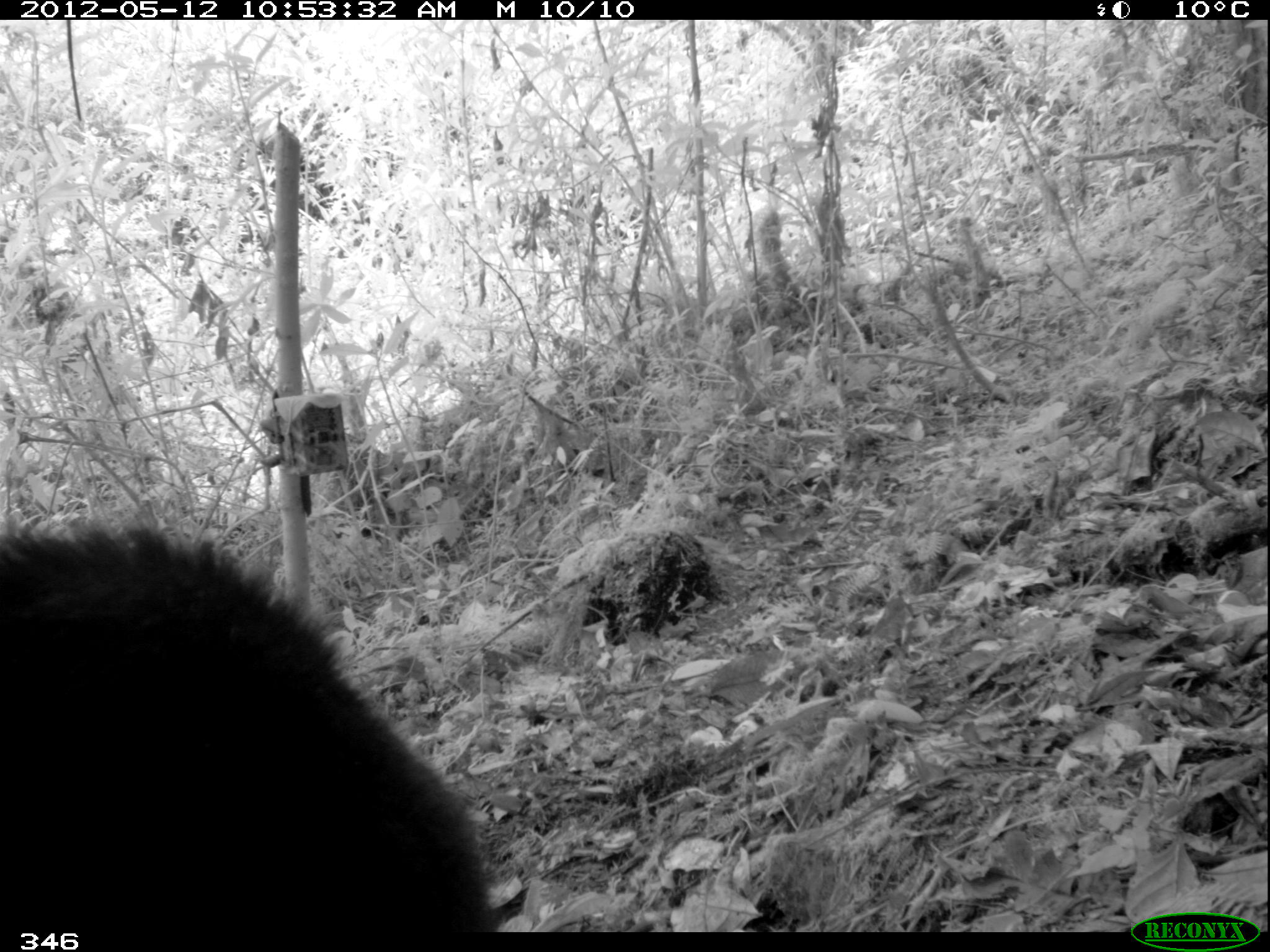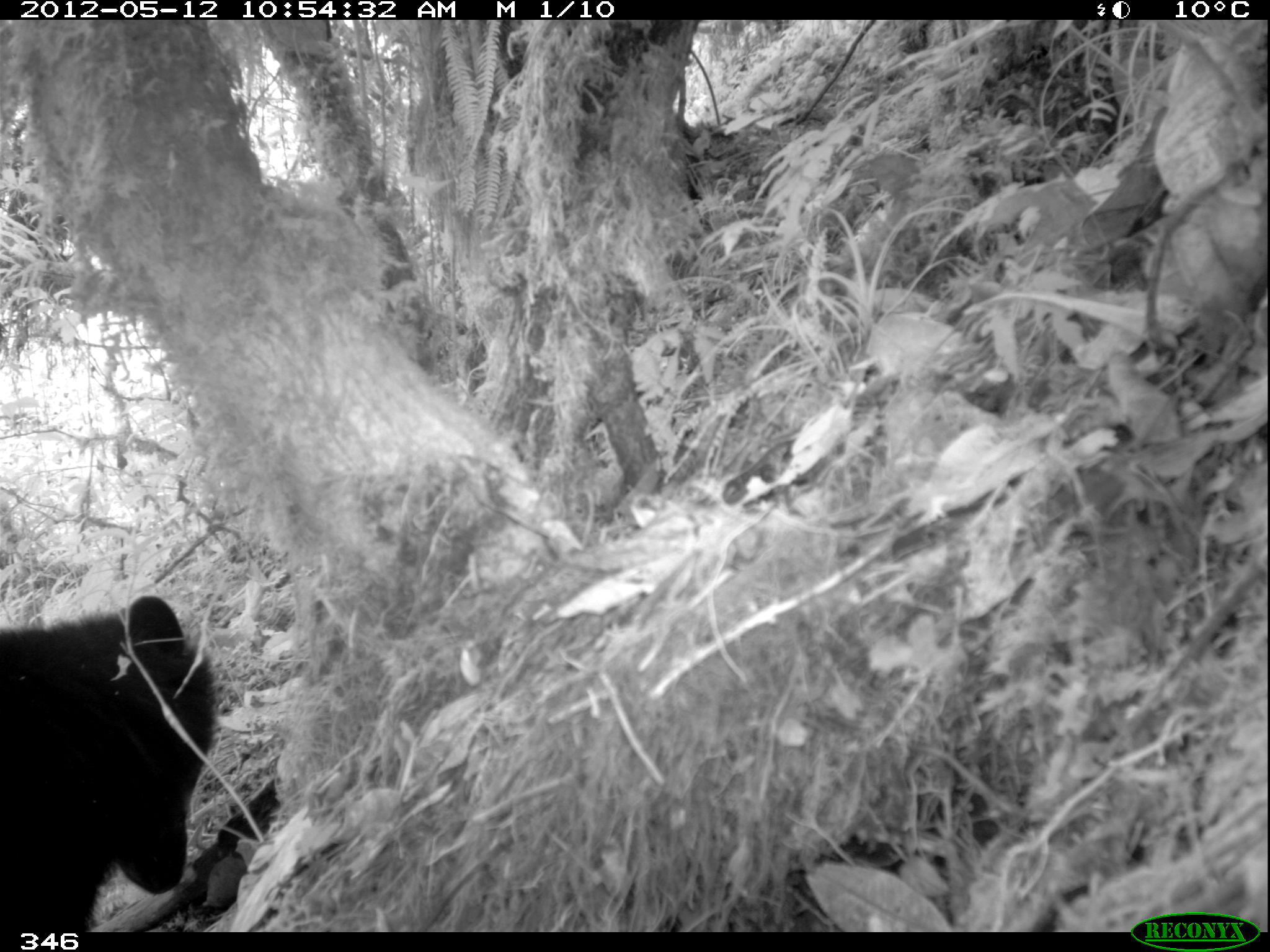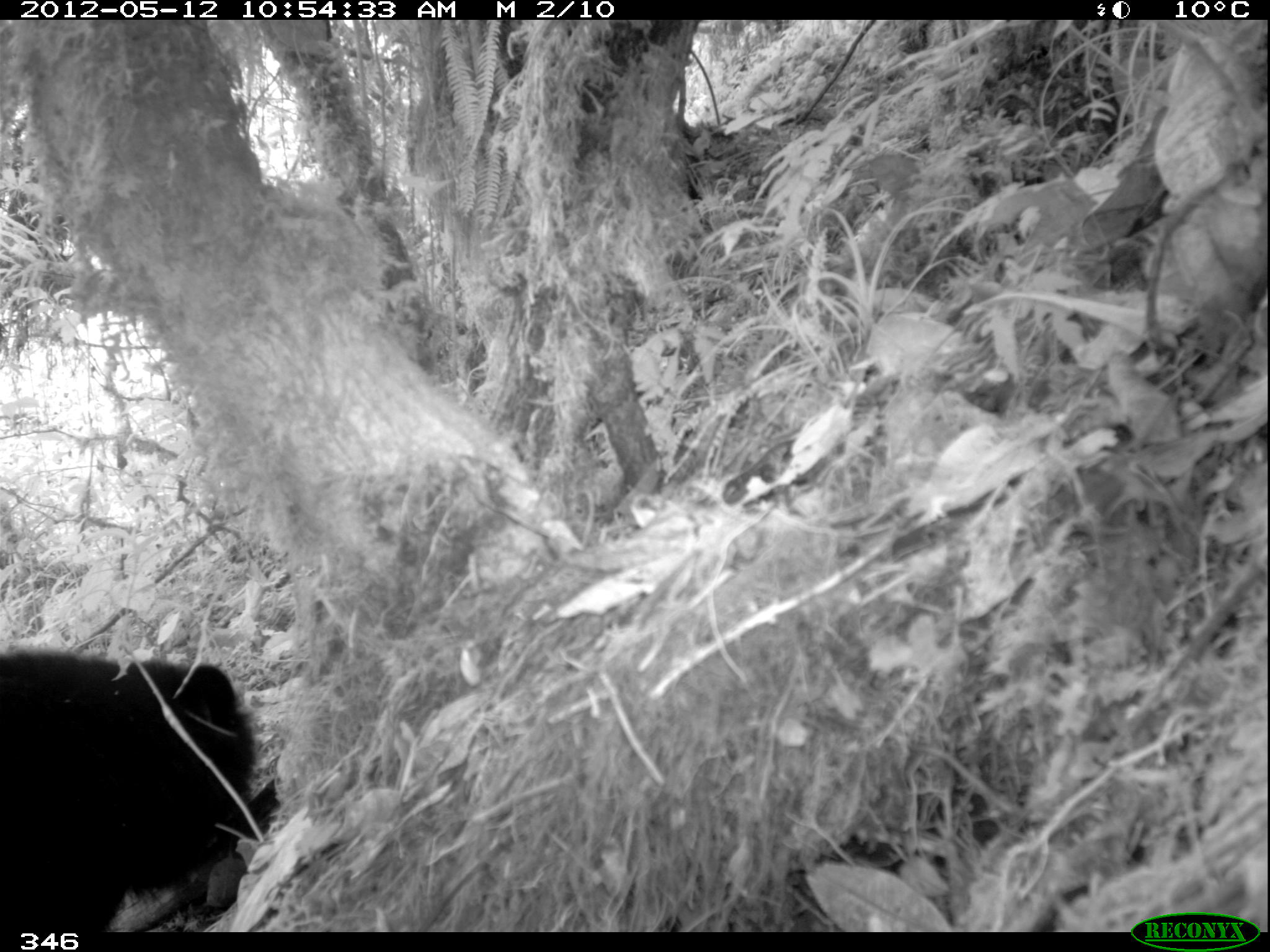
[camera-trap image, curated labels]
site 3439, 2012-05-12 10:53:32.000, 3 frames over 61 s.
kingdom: Animalia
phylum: Chordata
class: Mammalia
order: Carnivora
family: Ursidae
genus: Tremarctos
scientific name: Tremarctos ornatus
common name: spectacled bear